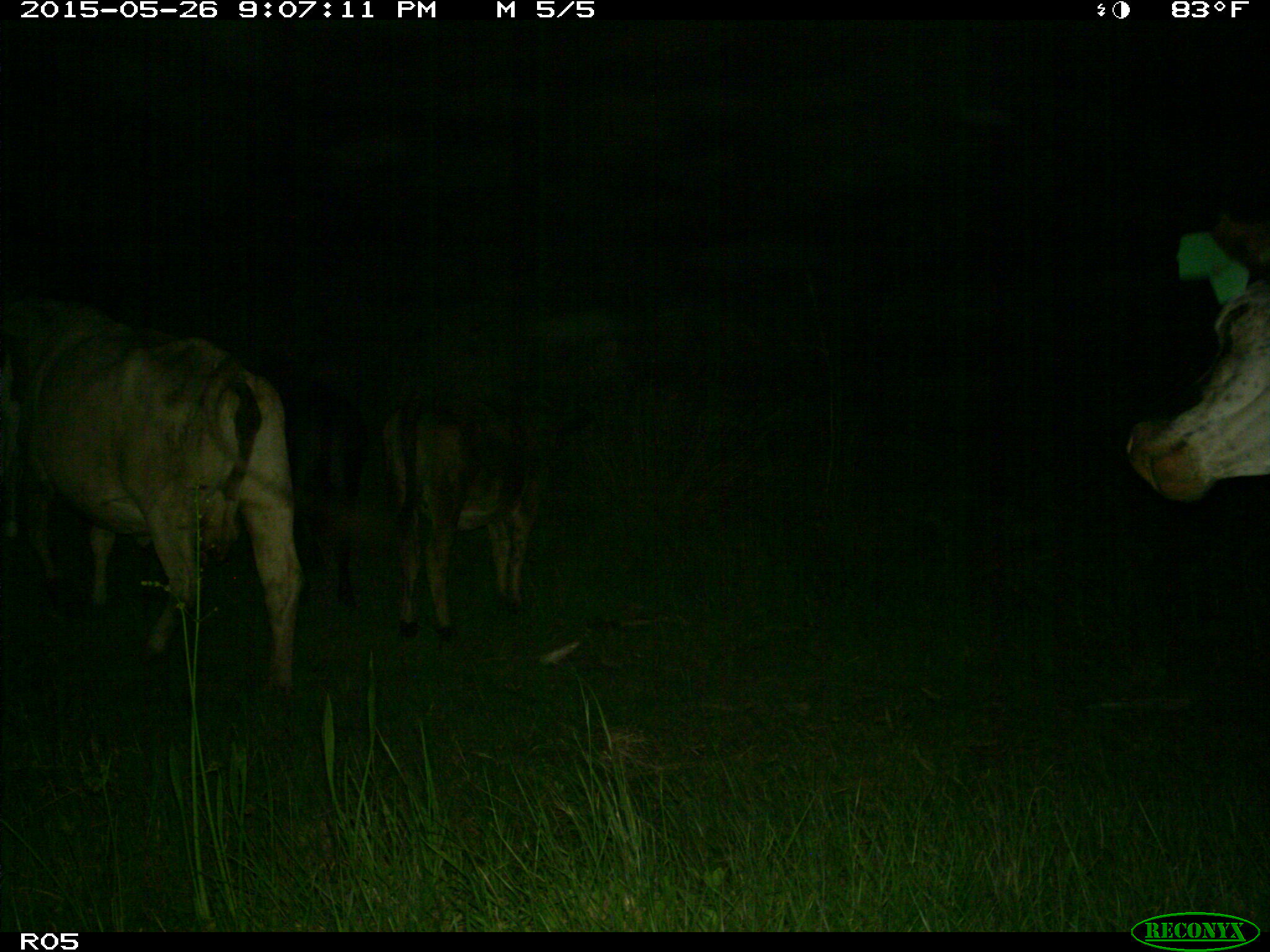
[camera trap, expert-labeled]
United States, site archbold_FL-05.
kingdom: Animalia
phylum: Chordata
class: Mammalia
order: Artiodactyla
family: Bovidae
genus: Bos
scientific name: Bos taurus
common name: domestic cow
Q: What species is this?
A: Bos taurus (domestic cow).